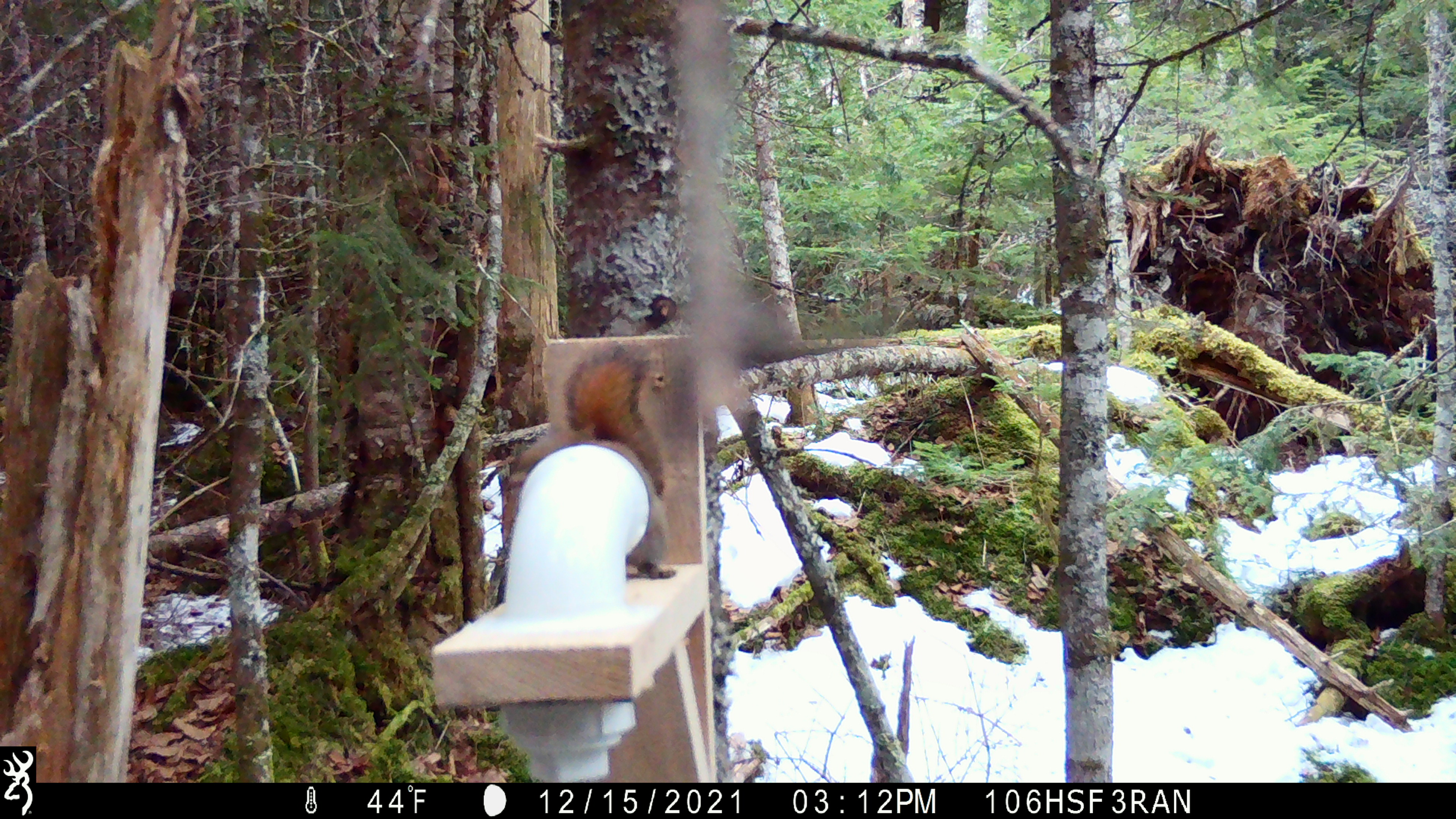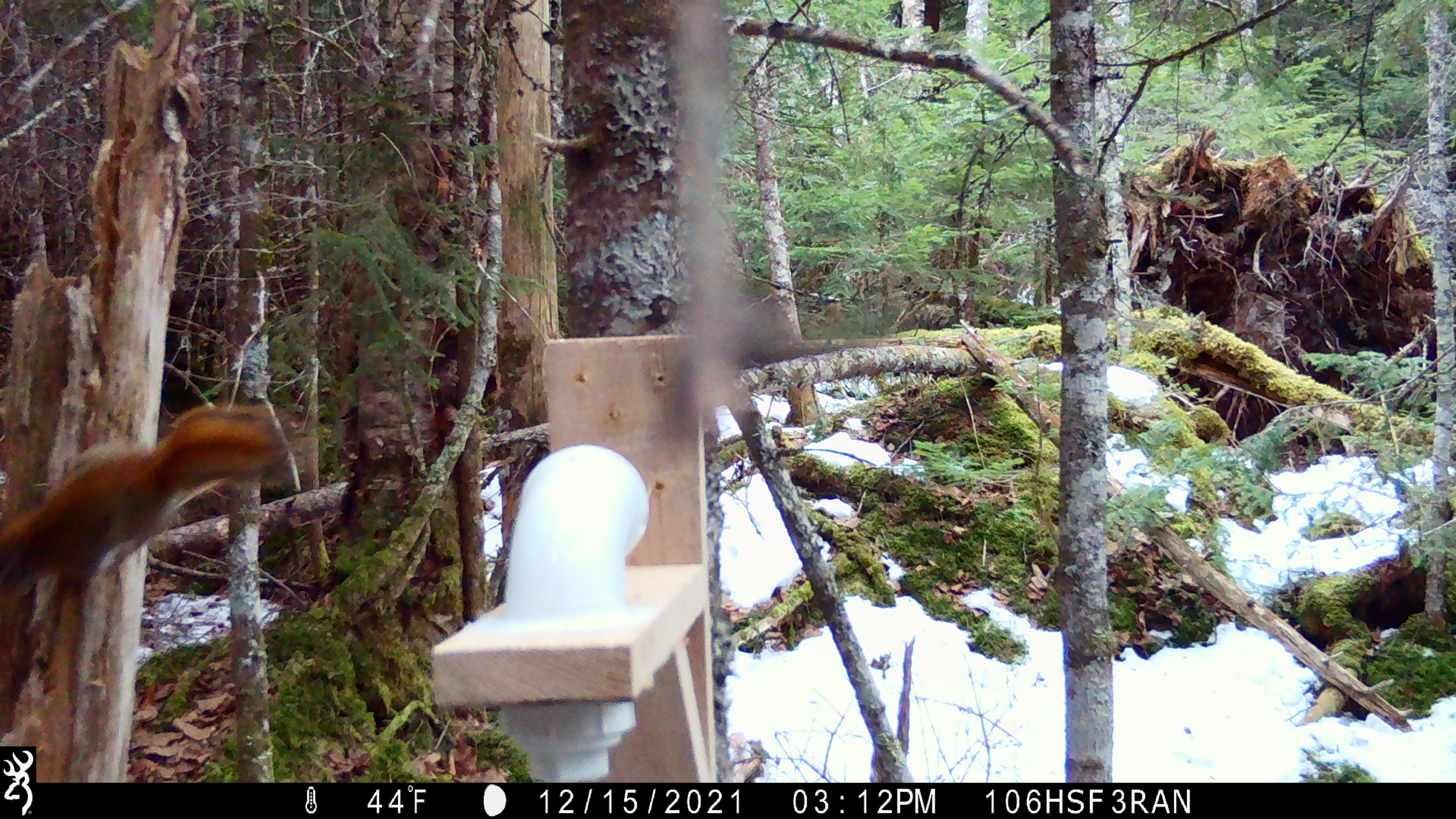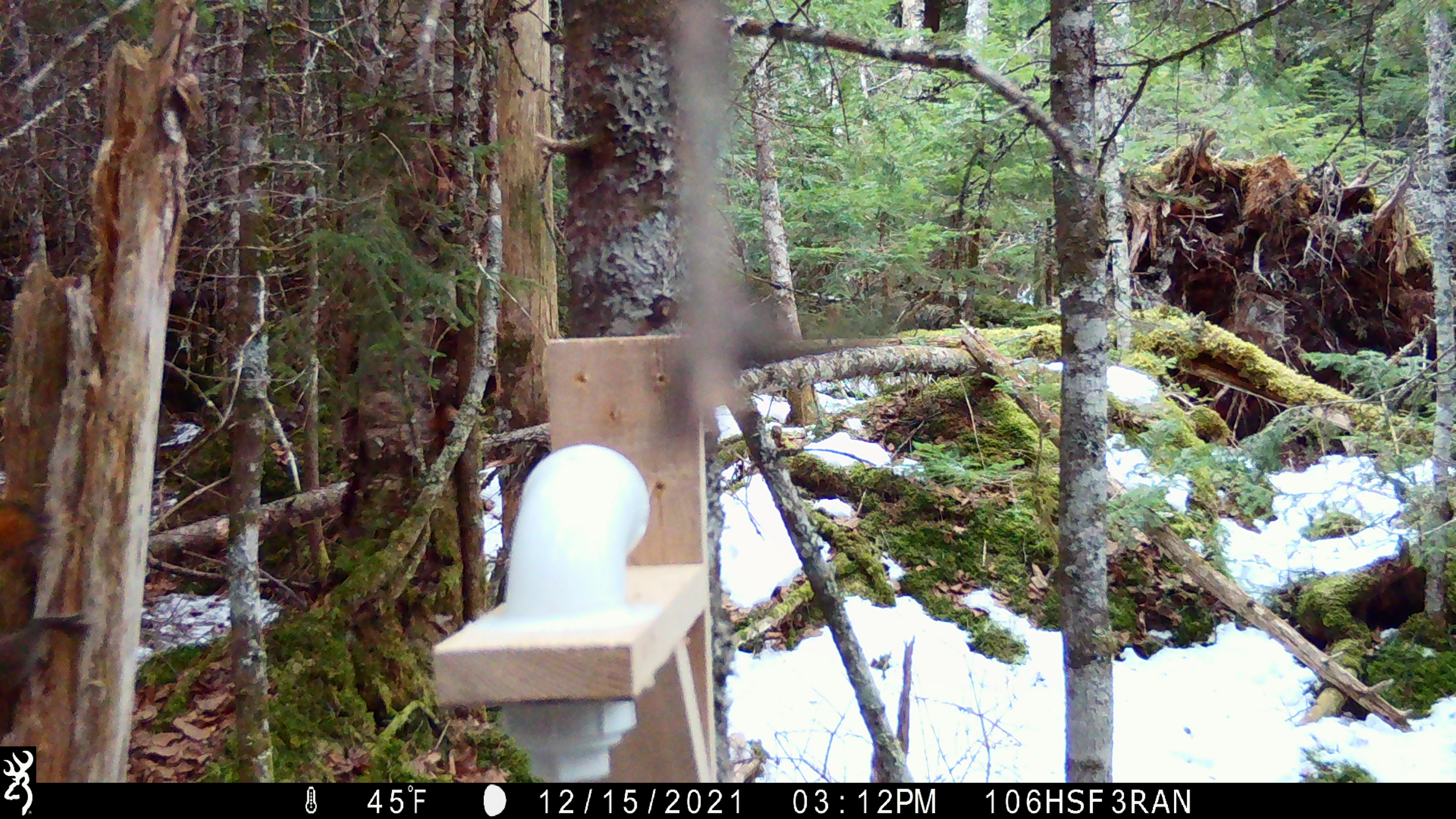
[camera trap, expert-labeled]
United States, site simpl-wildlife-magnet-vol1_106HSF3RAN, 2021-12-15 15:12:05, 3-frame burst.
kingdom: Animalia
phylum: Chordata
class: Mammalia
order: Rodentia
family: Sciuridae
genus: Tamiasciurus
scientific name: Tamiasciurus hudsonicus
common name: red squirrel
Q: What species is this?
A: Red squirrel (Tamiasciurus hudsonicus).